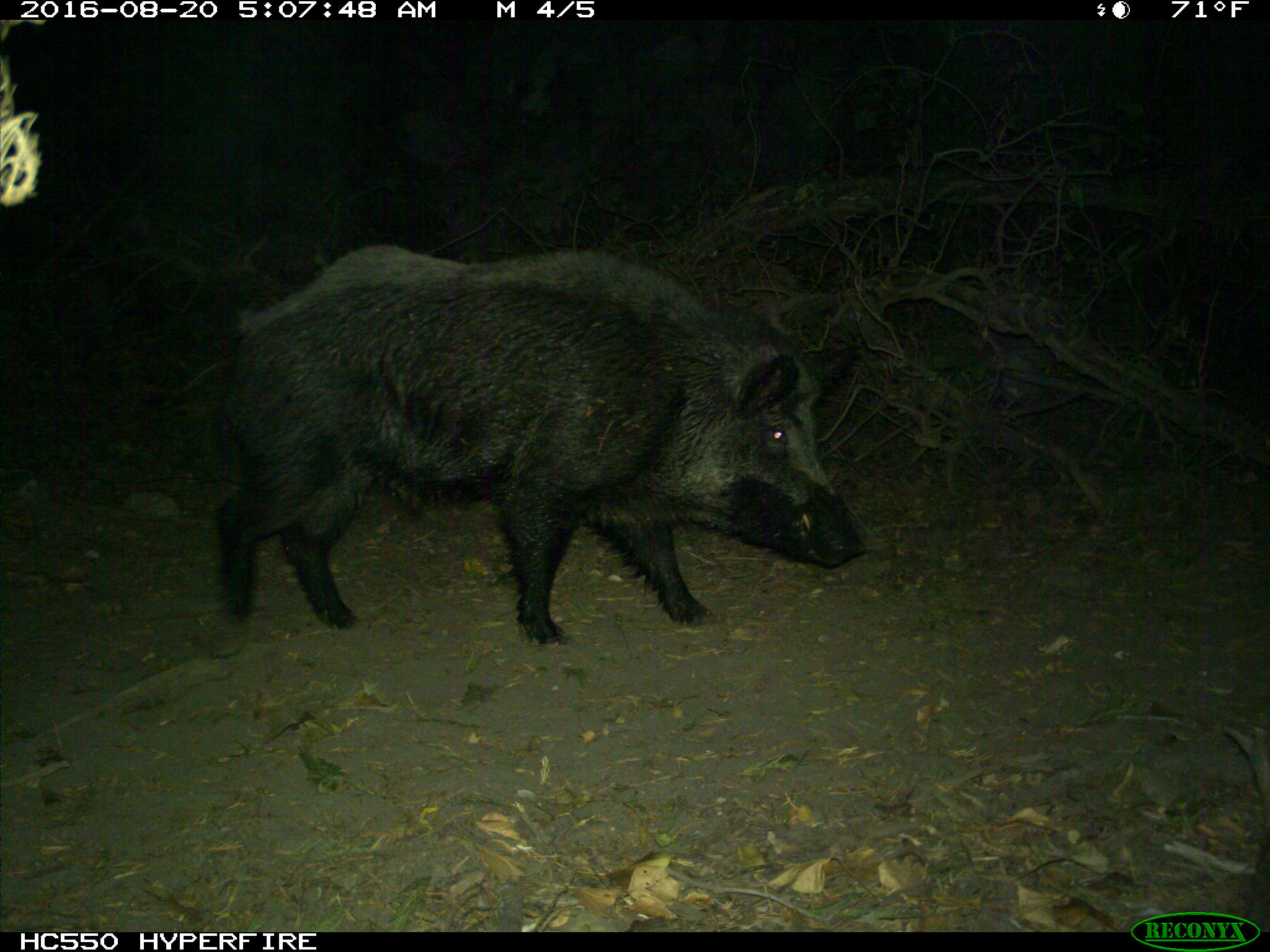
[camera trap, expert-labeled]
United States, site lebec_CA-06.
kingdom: Animalia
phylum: Chordata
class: Mammalia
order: Artiodactyla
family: Suidae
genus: Sus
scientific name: Sus scrofa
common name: wild boar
Sus scrofa (wild boar).